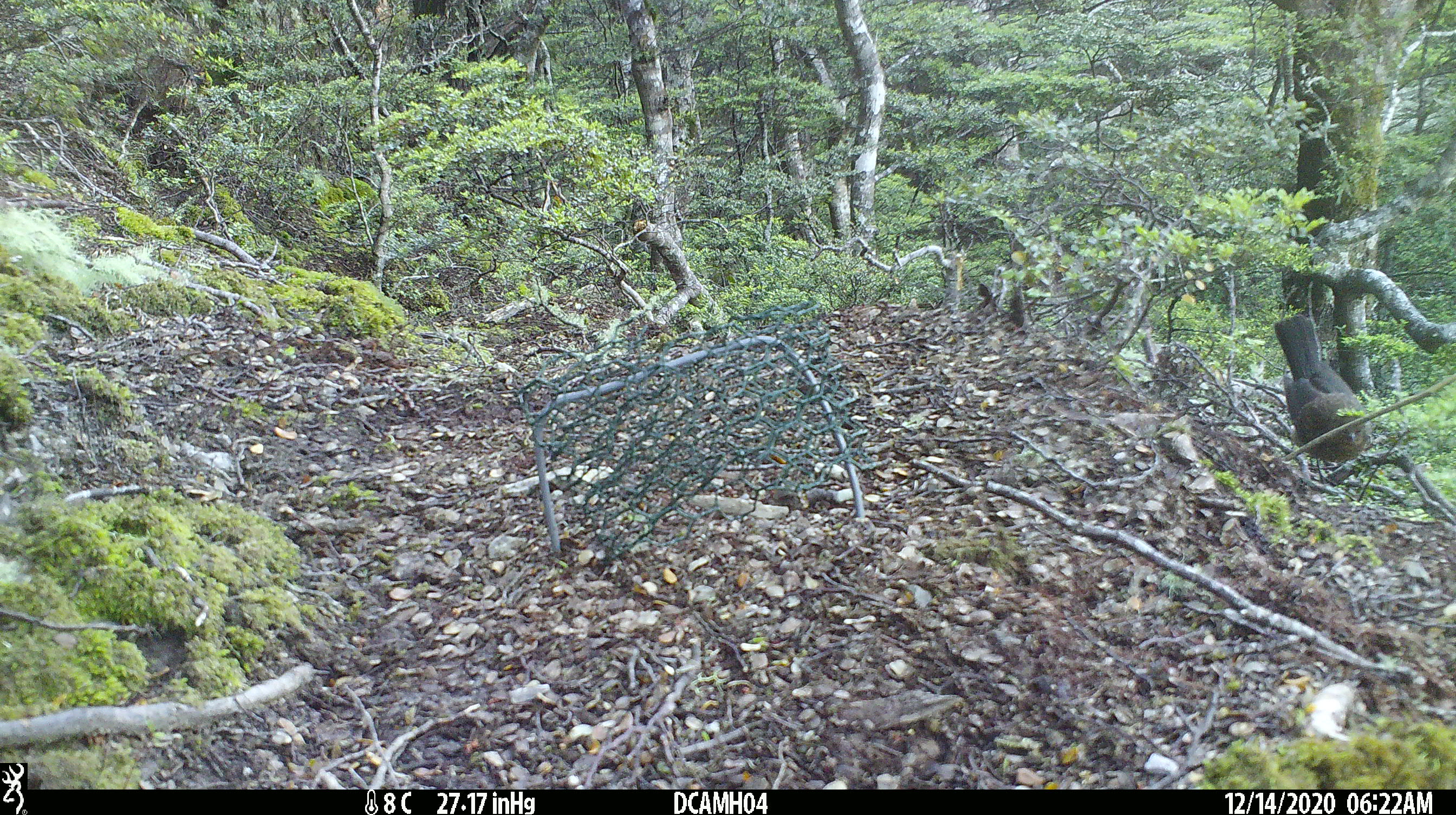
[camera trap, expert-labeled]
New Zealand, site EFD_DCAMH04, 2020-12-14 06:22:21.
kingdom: Animalia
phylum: Chordata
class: Aves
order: Passeriformes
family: Turdidae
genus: Turdus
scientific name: Turdus merula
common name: eurasian blackbird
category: blackbird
Blackbird (eurasian blackbird) (Turdus merula).